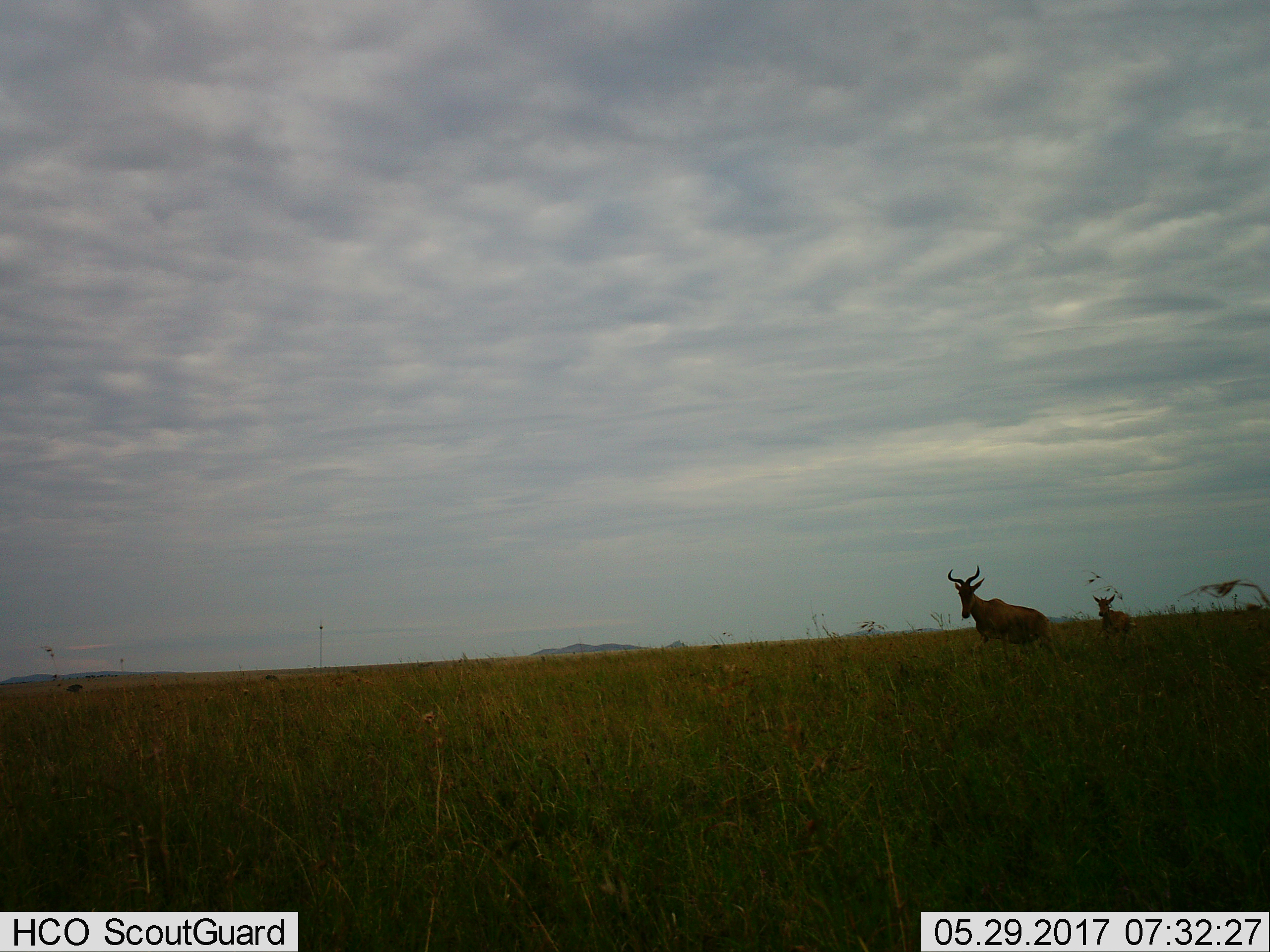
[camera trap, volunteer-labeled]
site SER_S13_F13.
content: unidentified animal